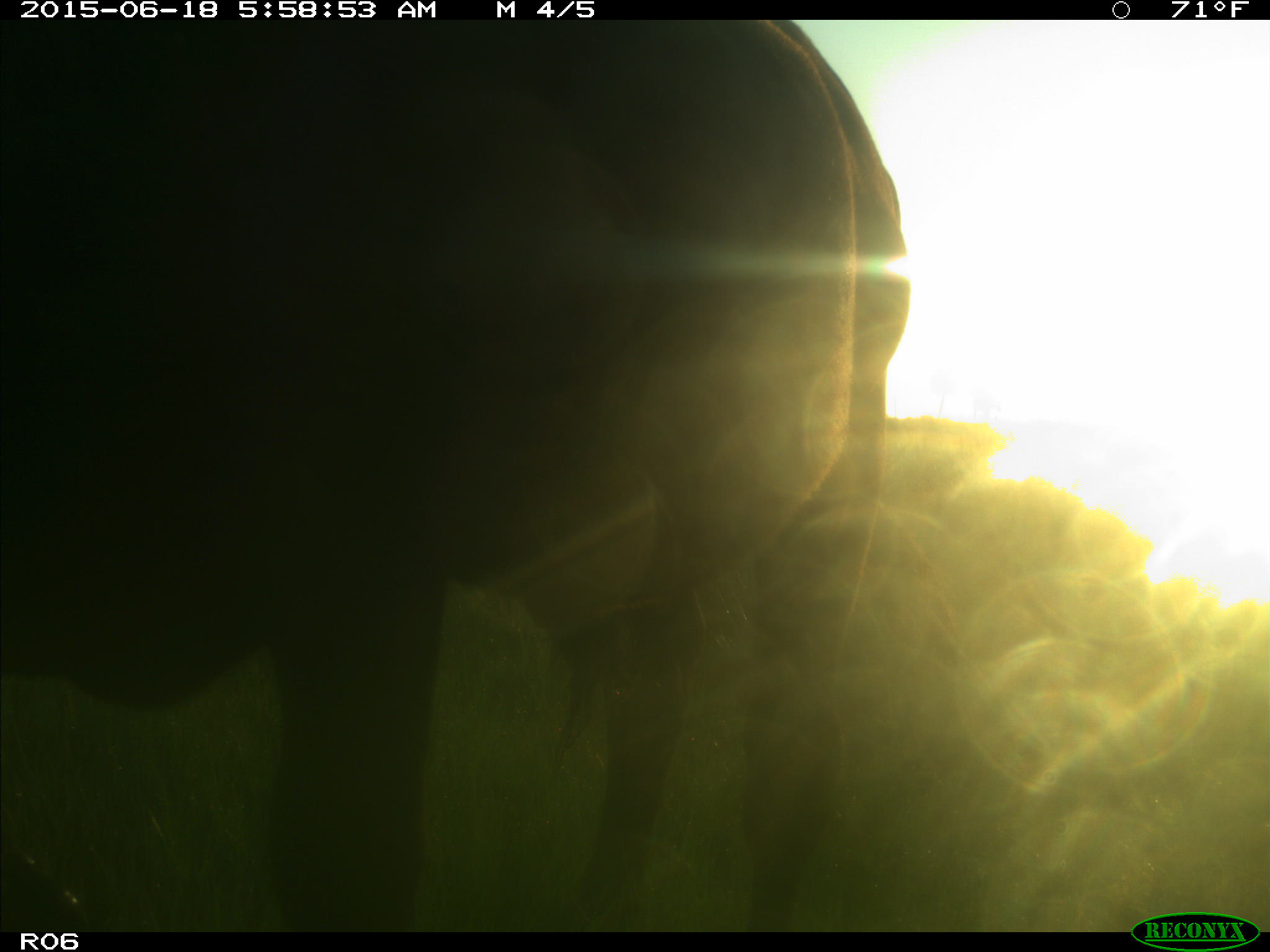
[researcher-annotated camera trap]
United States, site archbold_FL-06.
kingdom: Animalia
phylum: Chordata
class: Mammalia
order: Artiodactyla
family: Bovidae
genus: Bos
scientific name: Bos taurus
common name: domestic cow